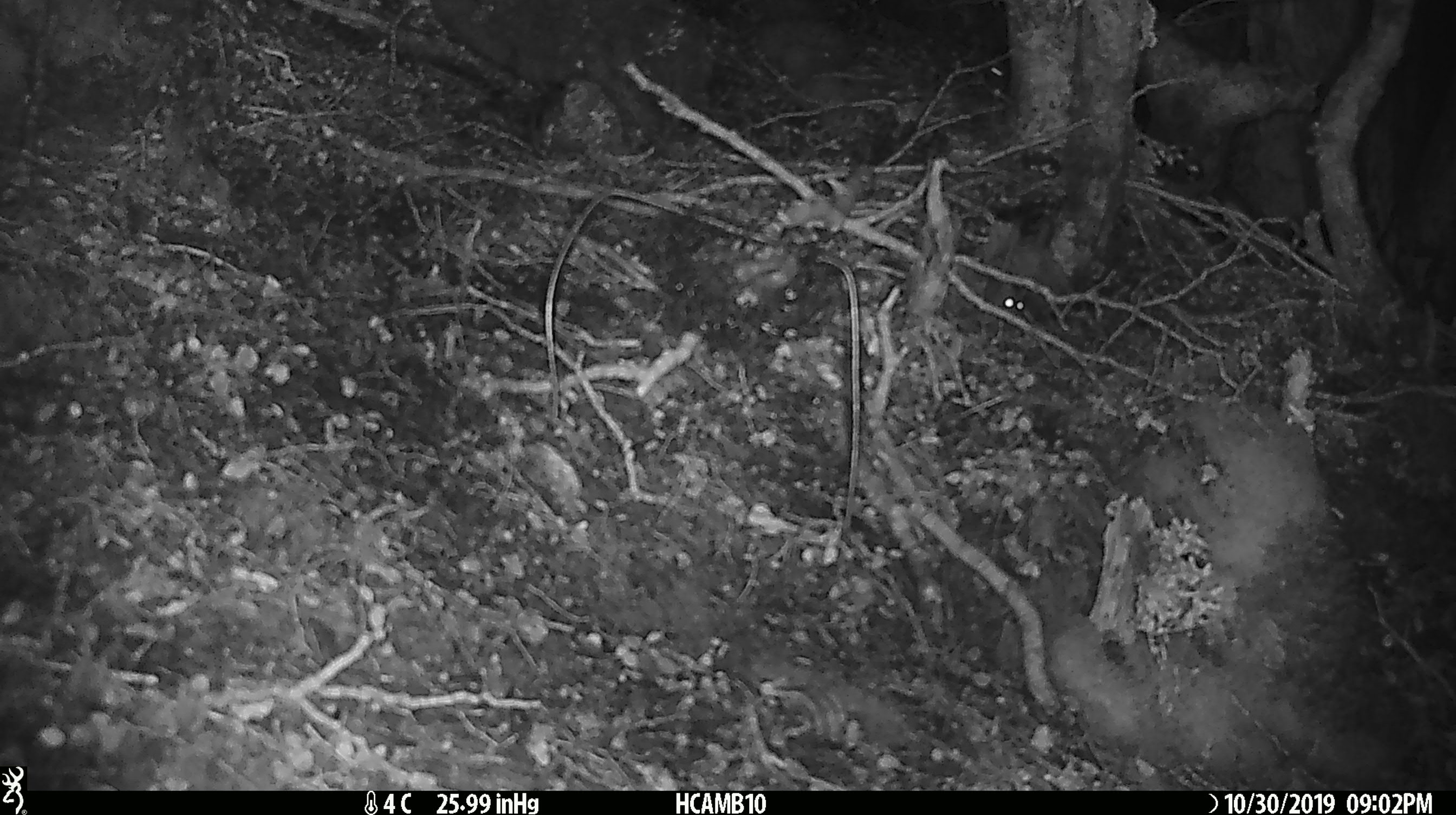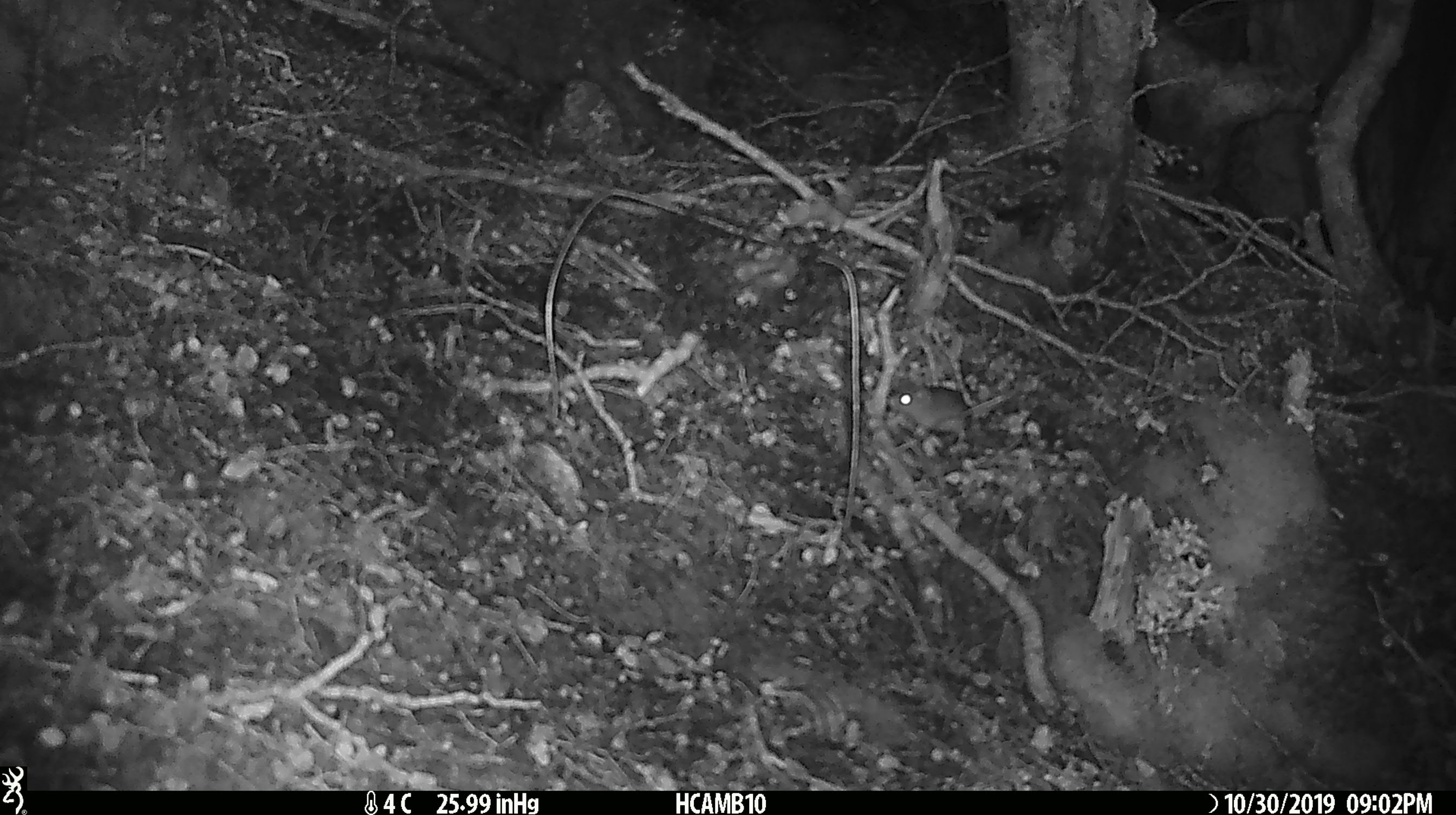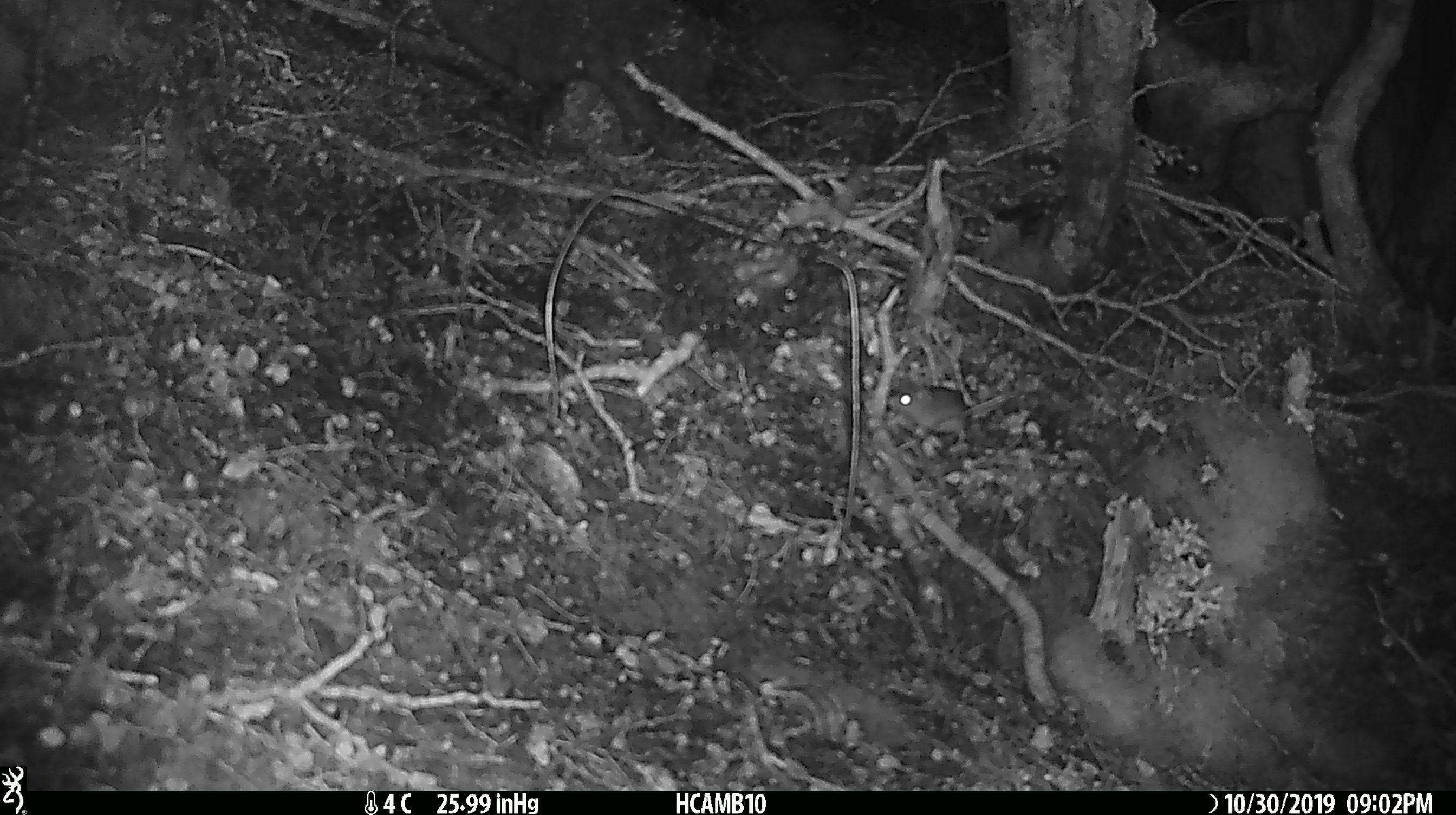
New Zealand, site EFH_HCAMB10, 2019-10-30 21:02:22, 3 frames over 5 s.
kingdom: Animalia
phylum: Chordata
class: Mammalia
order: Rodentia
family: Muridae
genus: Mus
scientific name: Mus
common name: mouse